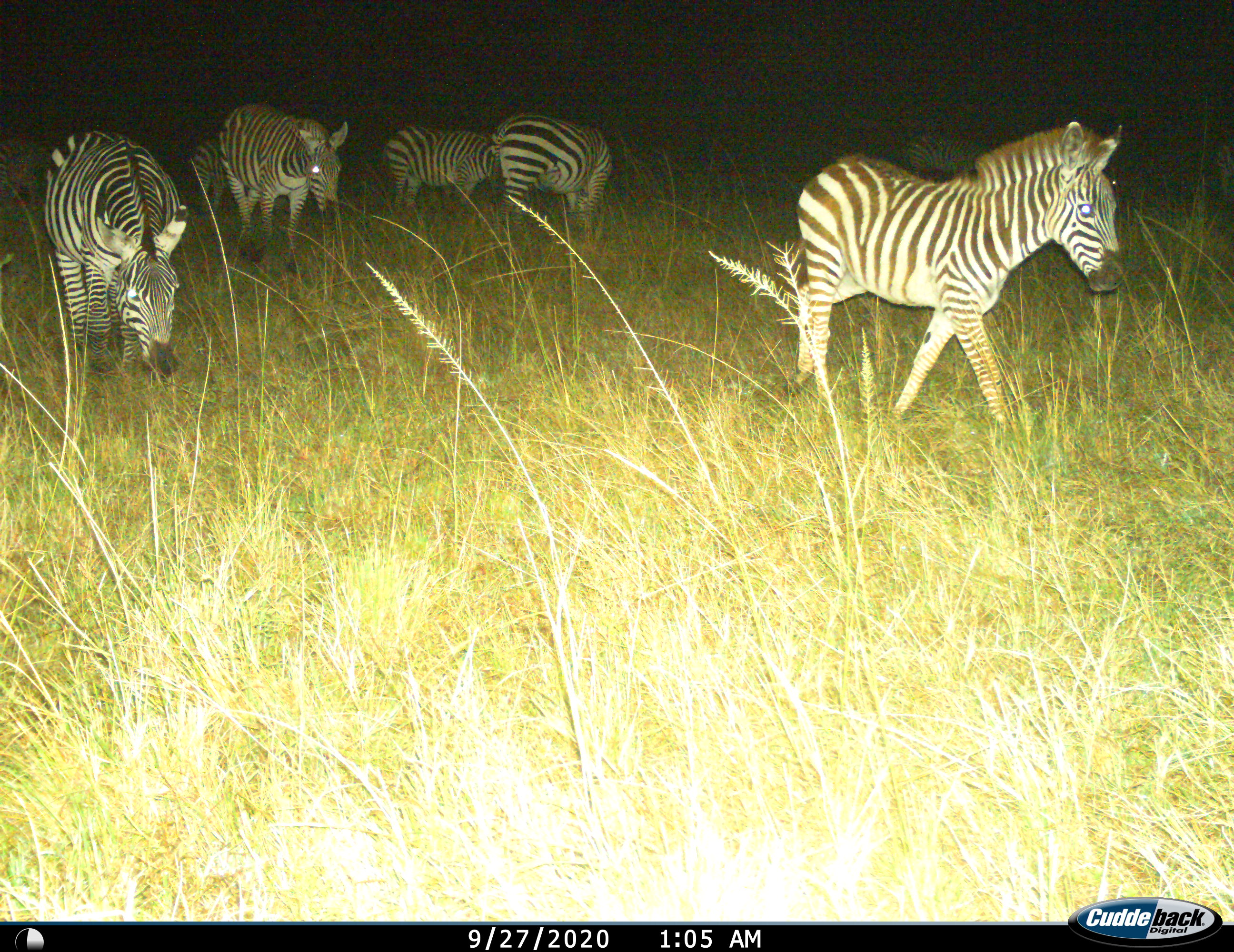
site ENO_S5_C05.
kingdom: Animalia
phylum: Chordata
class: Mammalia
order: Perissodactyla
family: Equidae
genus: Equus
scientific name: Equus quagga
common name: plains zebra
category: zebraplains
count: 6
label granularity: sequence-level